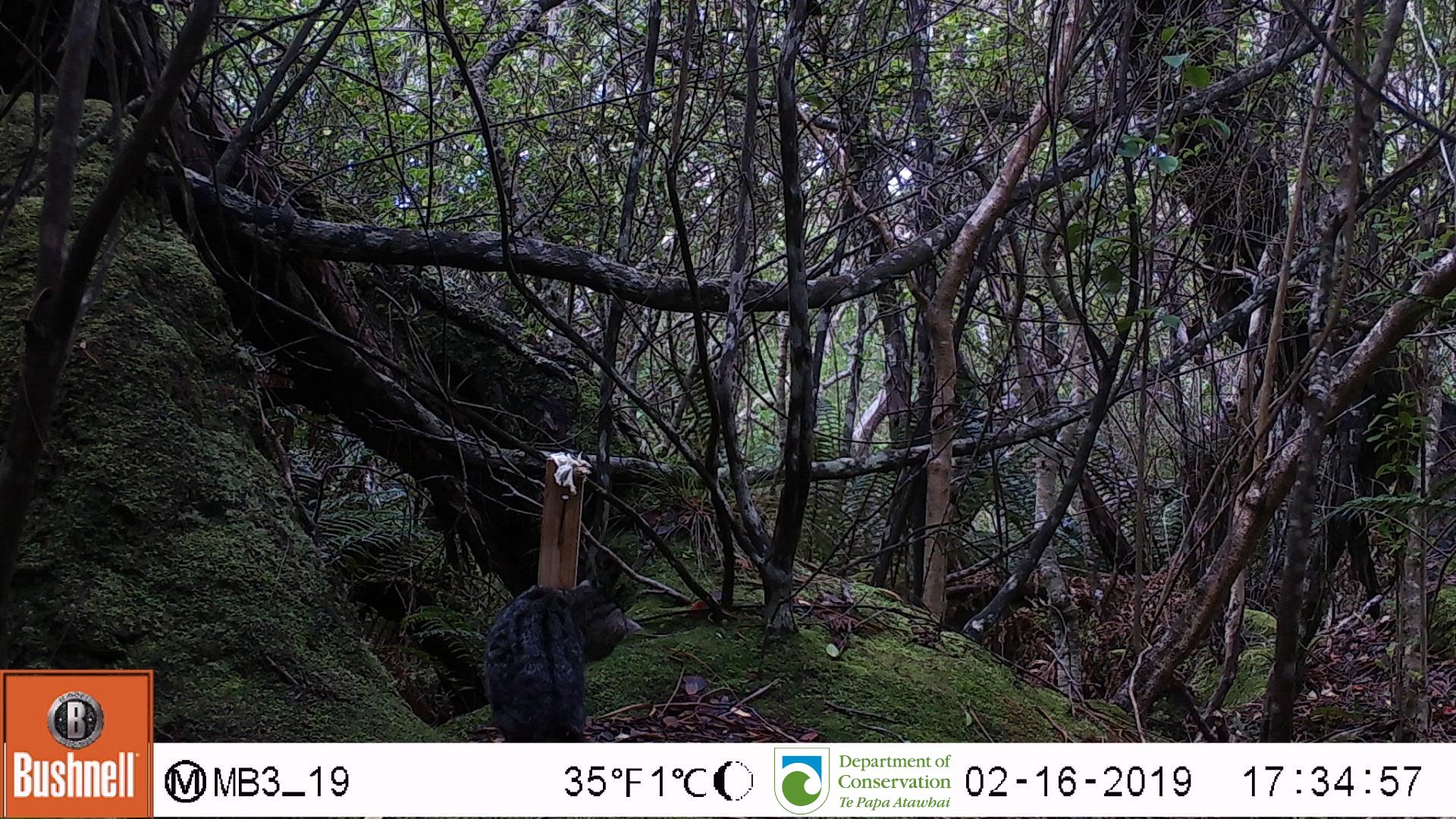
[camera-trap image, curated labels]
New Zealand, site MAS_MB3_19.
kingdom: Animalia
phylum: Chordata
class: Mammalia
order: Carnivora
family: Felidae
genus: Felis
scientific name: Felis catus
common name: domestic cat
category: cat